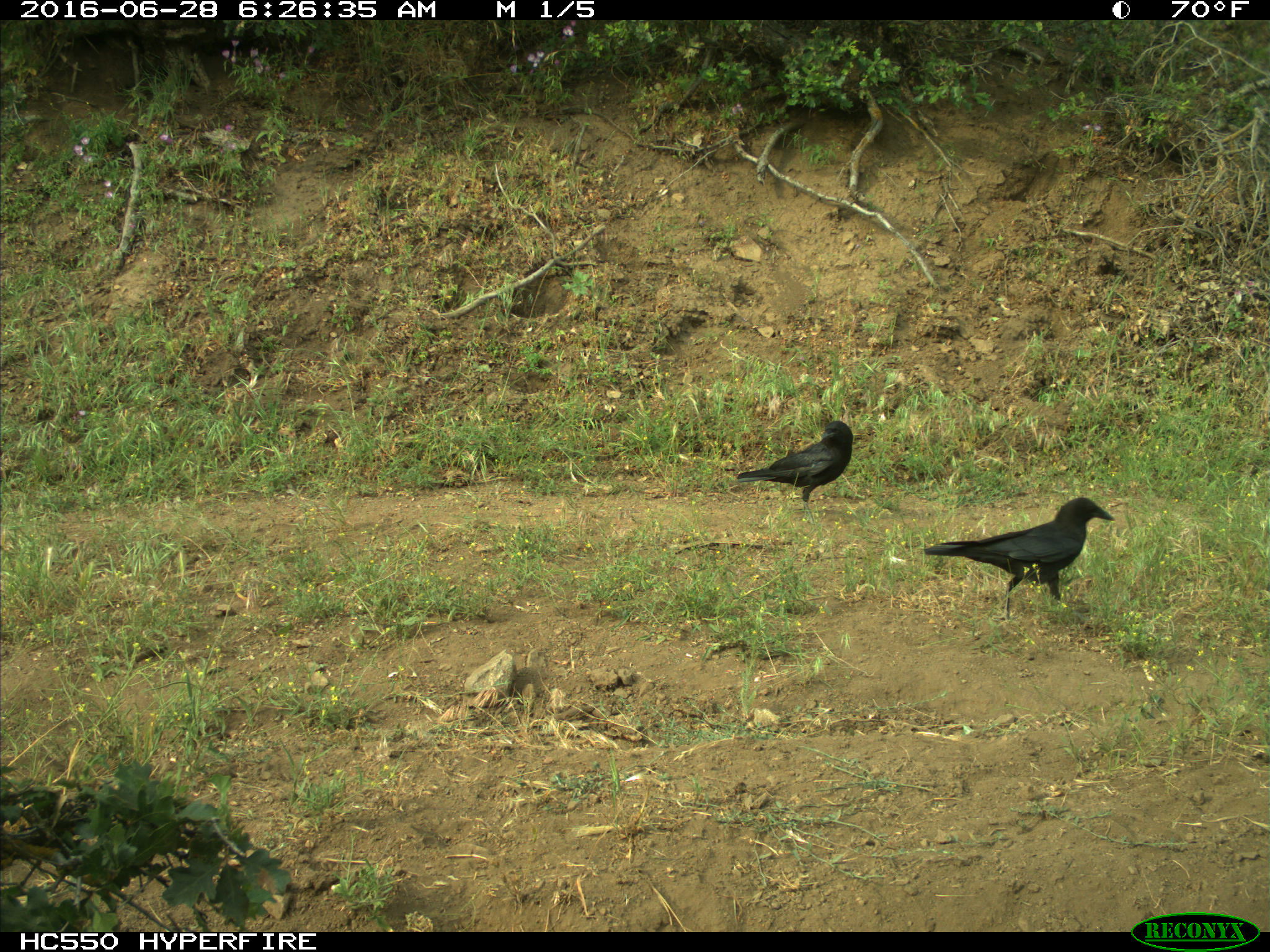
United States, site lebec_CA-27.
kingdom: Animalia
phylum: Chordata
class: Aves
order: Passeriformes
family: Corvidae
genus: Corvus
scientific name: Corvus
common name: crows and ravens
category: unidentified corvus